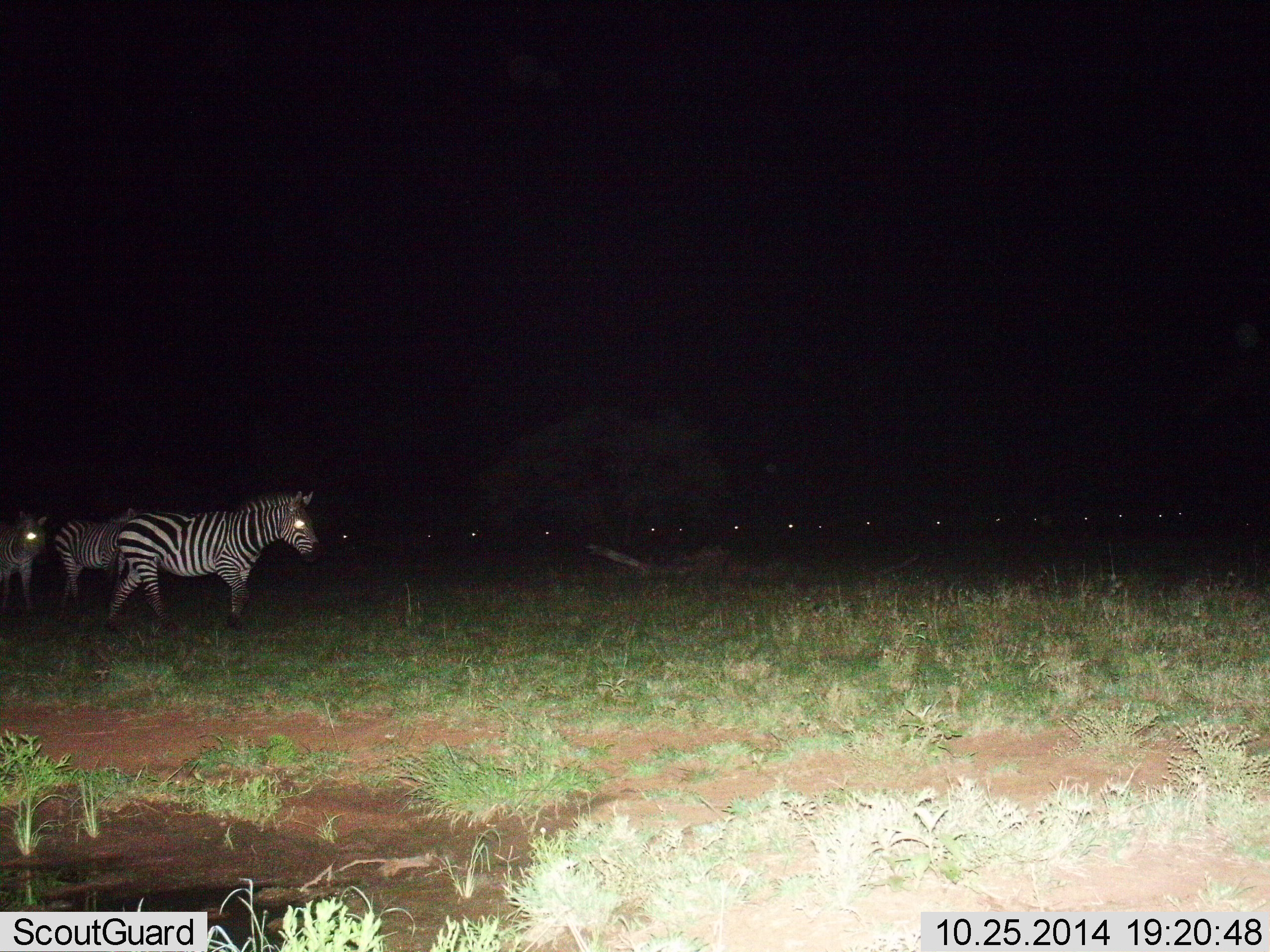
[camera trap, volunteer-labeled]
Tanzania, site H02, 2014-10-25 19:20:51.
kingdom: Animalia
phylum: Chordata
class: Mammalia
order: Perissodactyla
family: Equidae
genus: Equus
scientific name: Equus quagga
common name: plains zebra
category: zebra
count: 11-50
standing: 40%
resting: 0%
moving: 80%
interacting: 0%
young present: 0%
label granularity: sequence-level